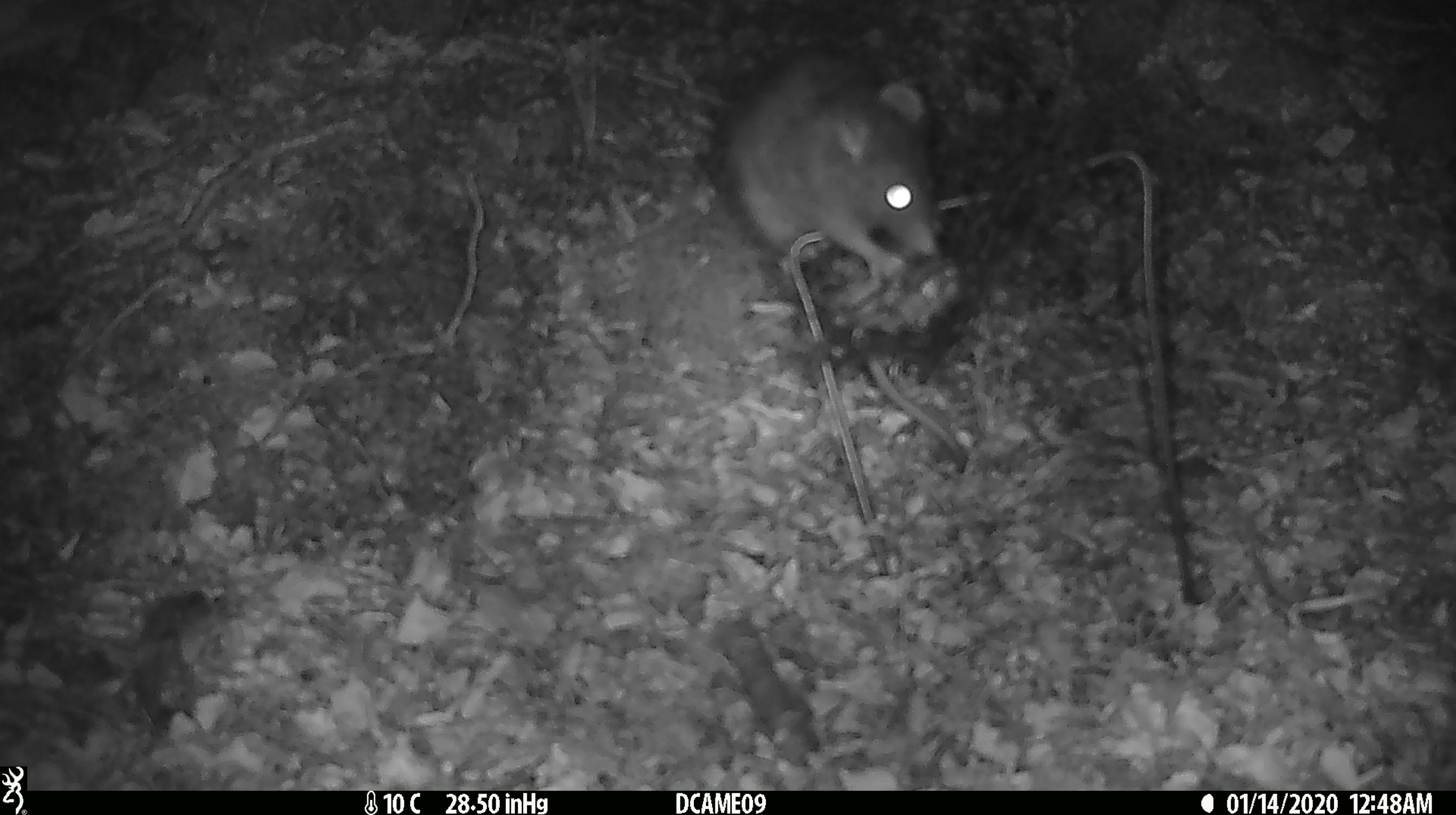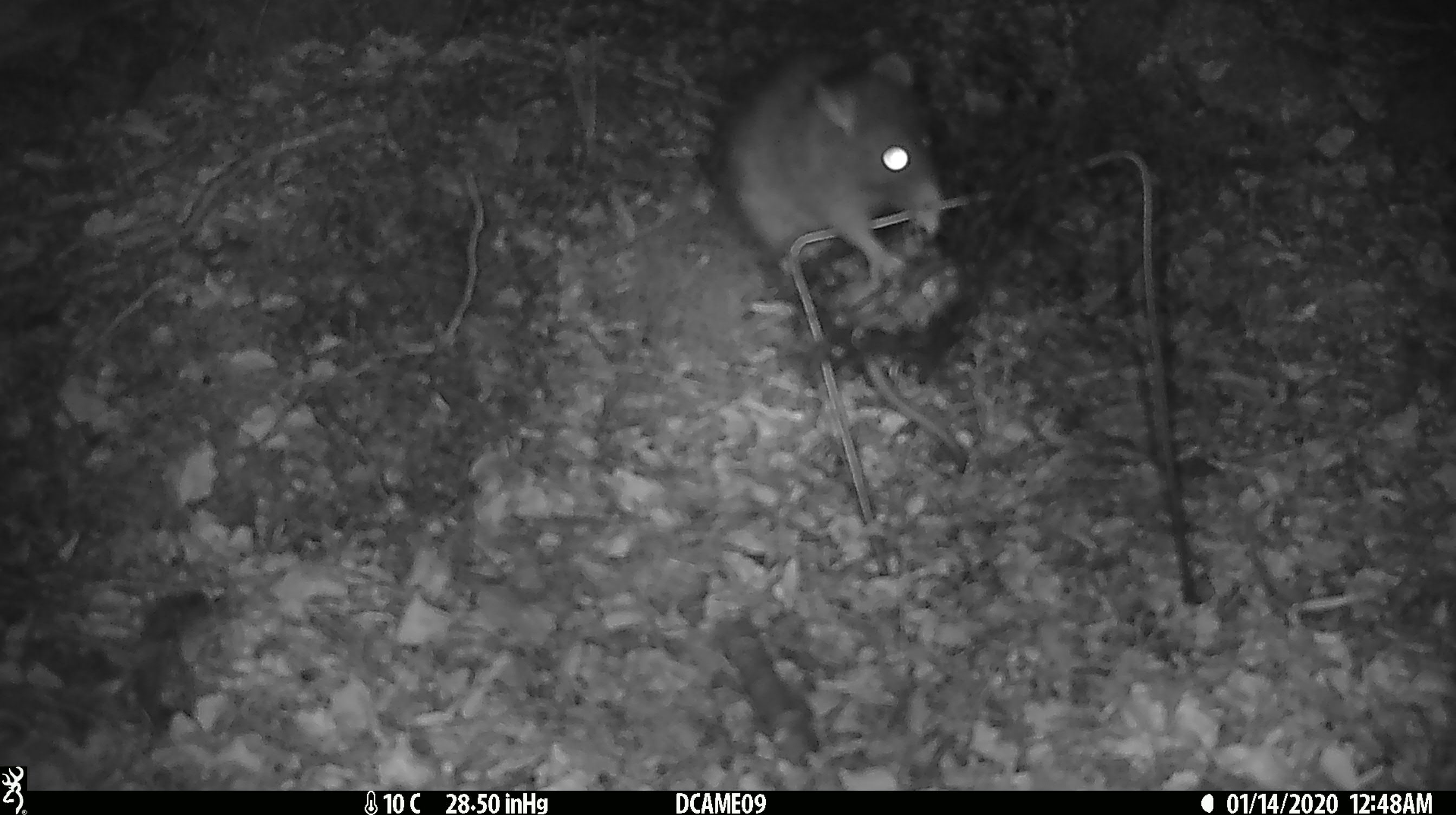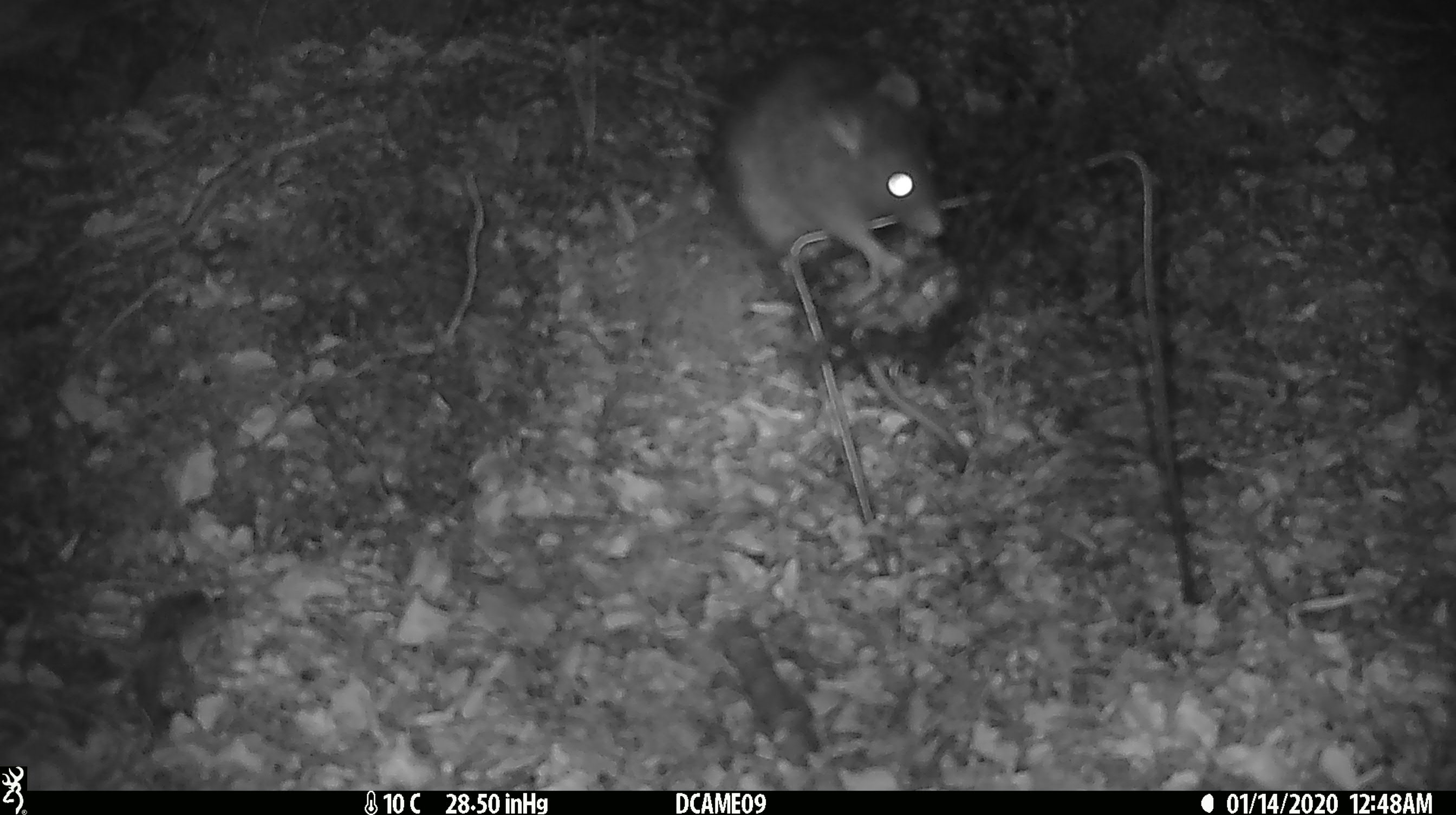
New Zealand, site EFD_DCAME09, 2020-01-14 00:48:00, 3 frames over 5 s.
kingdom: Animalia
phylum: Chordata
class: Mammalia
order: Rodentia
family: Muridae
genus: Rattus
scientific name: Rattus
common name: rat